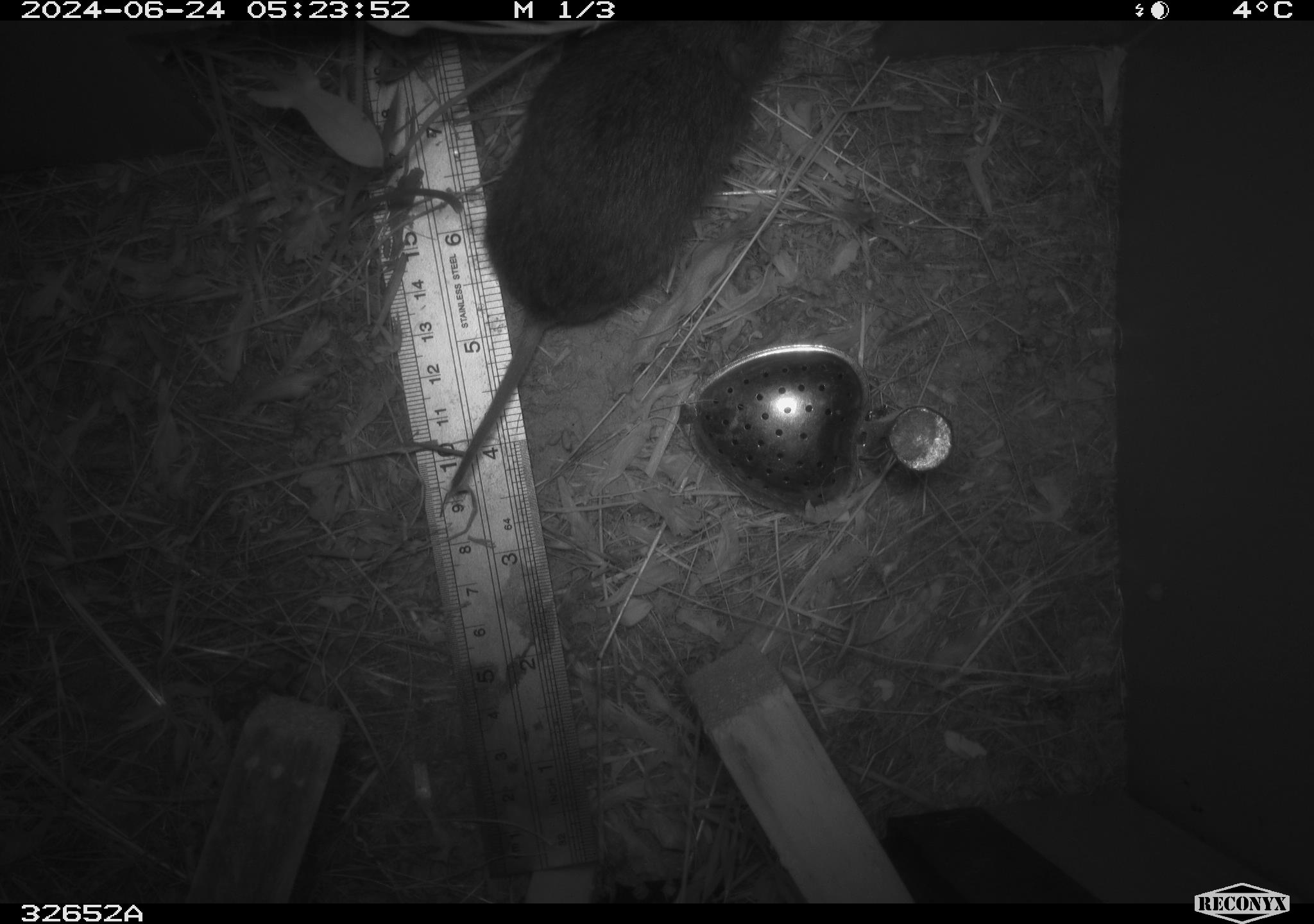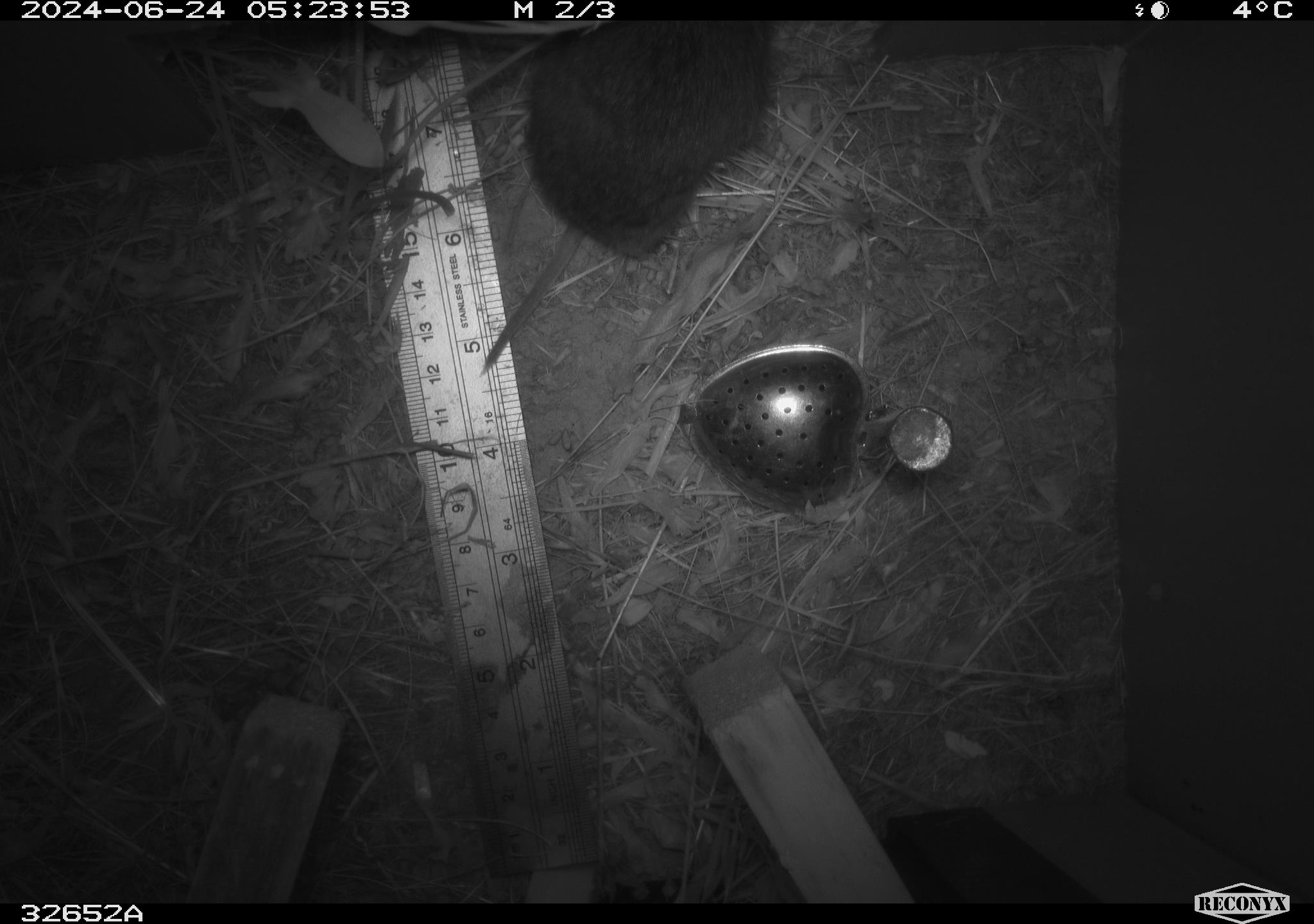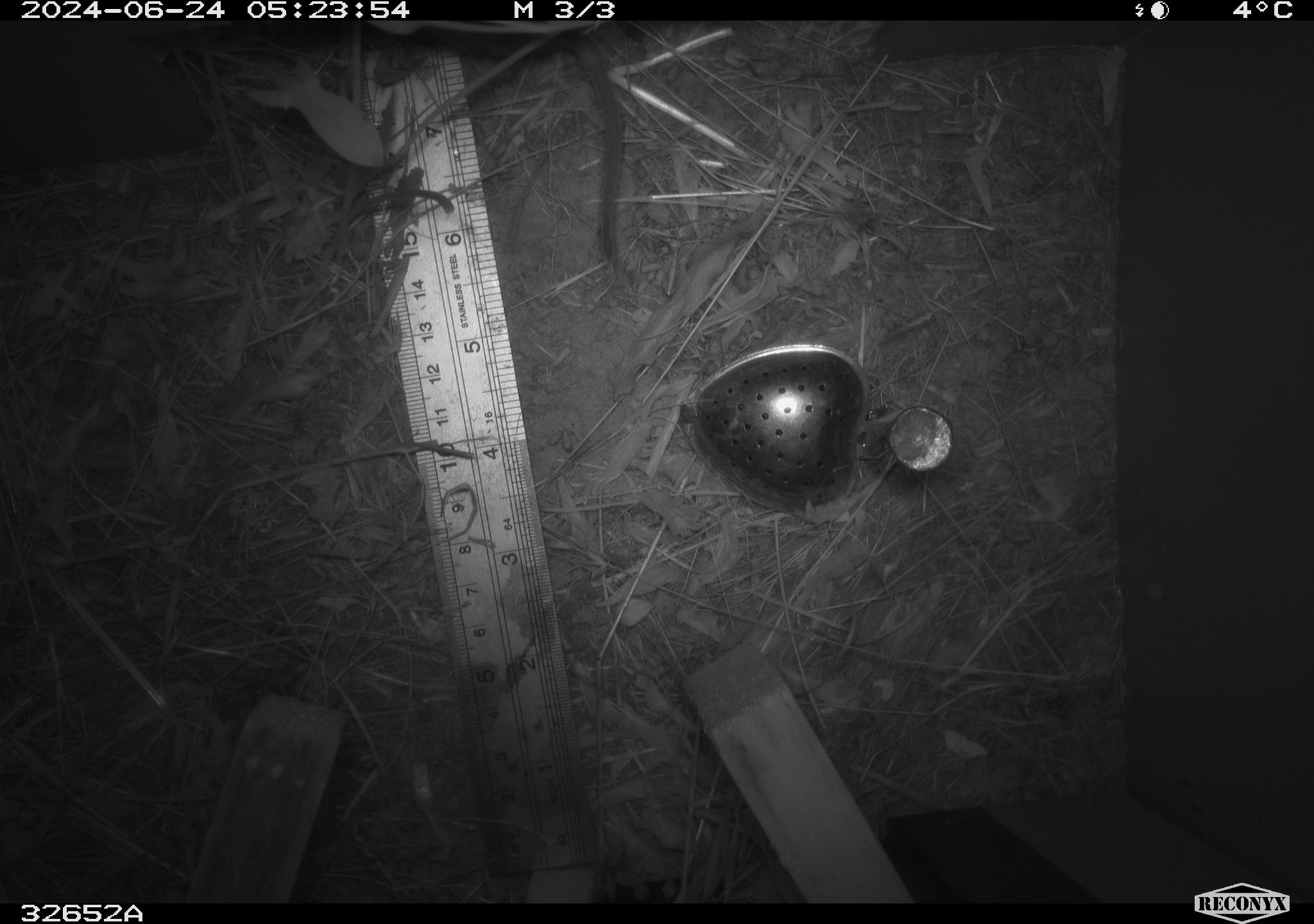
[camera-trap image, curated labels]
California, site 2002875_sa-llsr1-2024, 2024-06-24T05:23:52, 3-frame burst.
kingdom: Animalia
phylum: Chordata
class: Mammalia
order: Rodentia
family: Cricetidae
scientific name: Arvicolinae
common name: voles, lemmings, and muskrats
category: arvicolinae subfamily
Arvicolinae subfamily (voles, lemmings, and muskrats) (Arvicolinae).